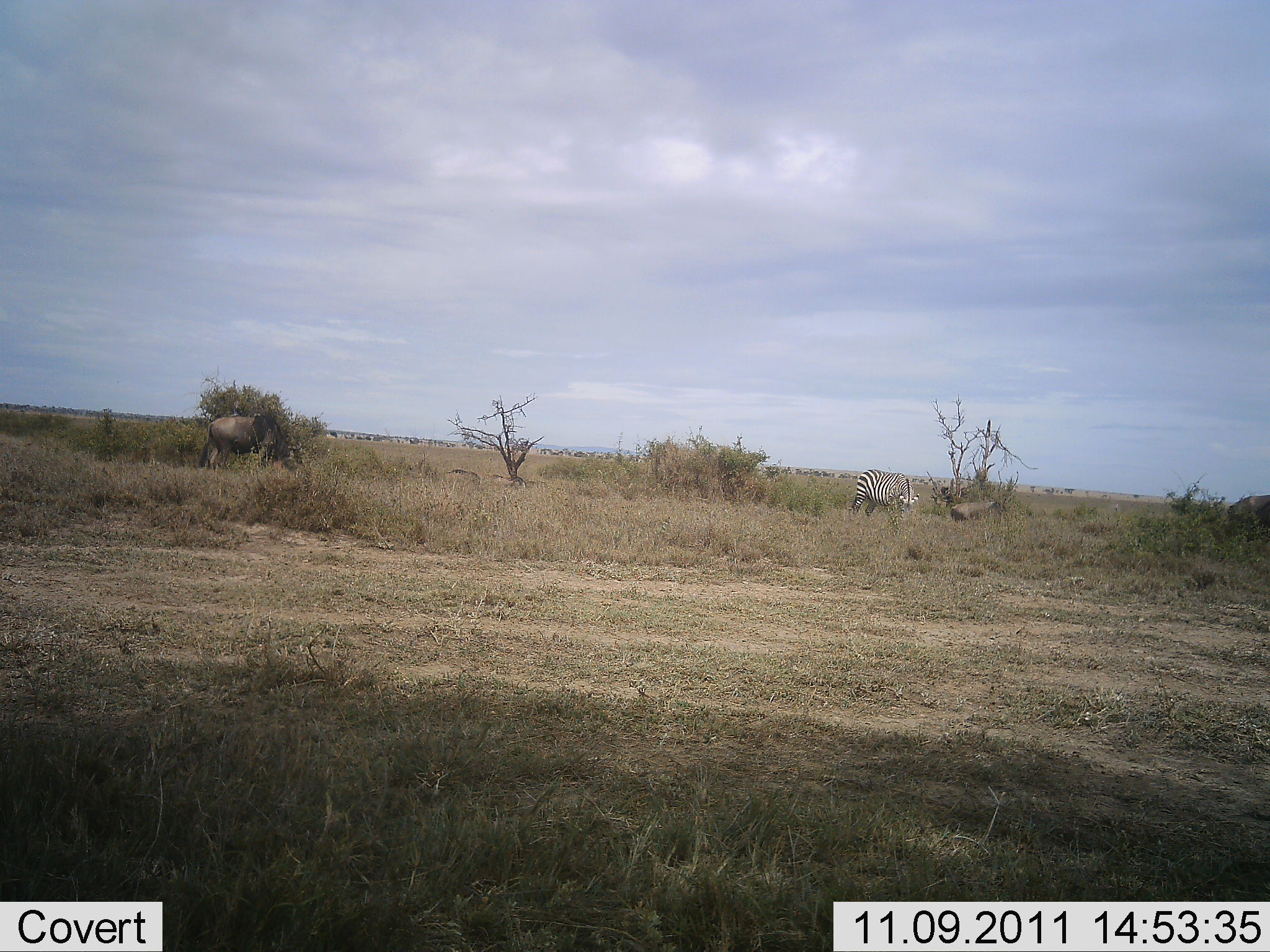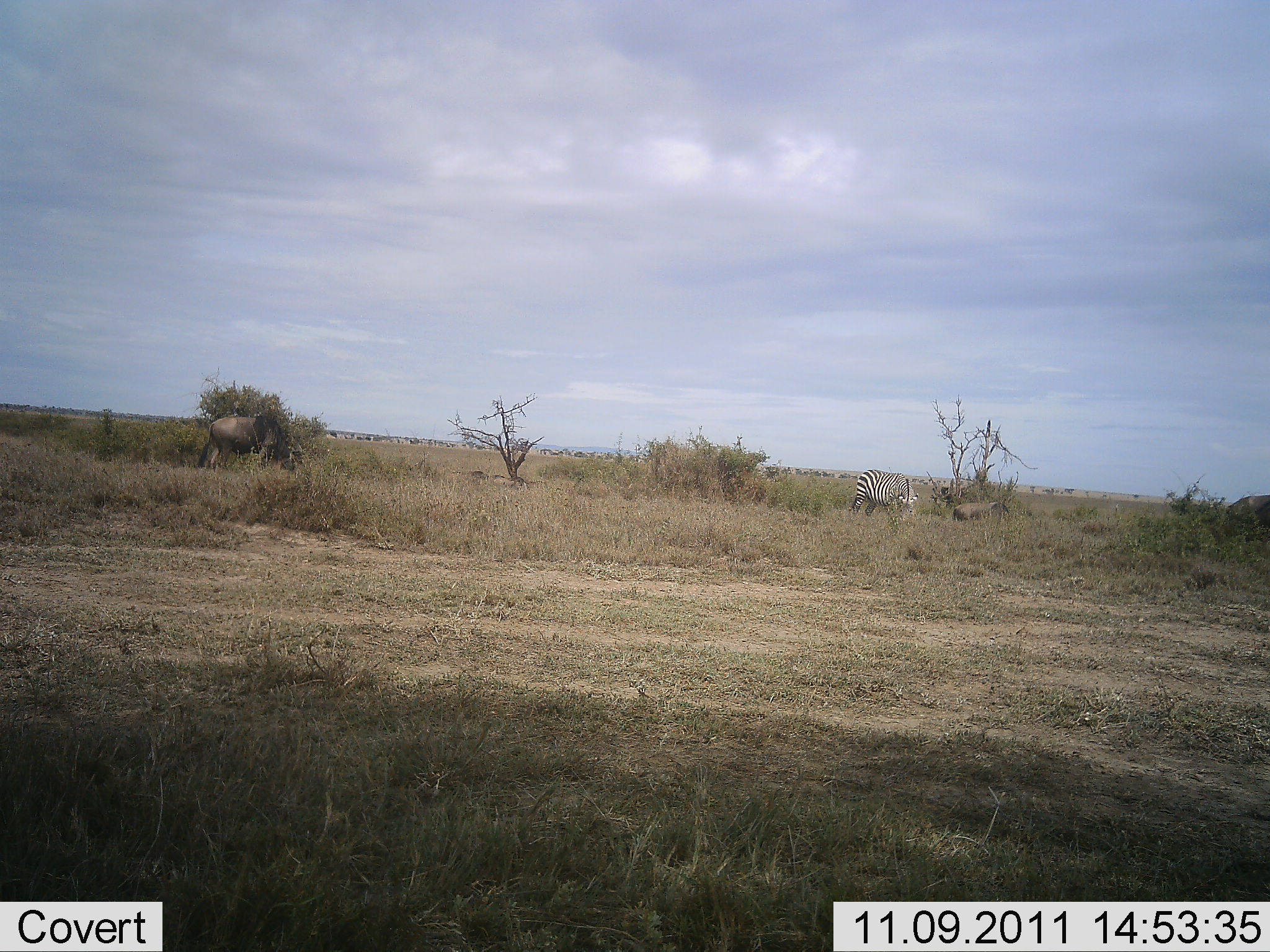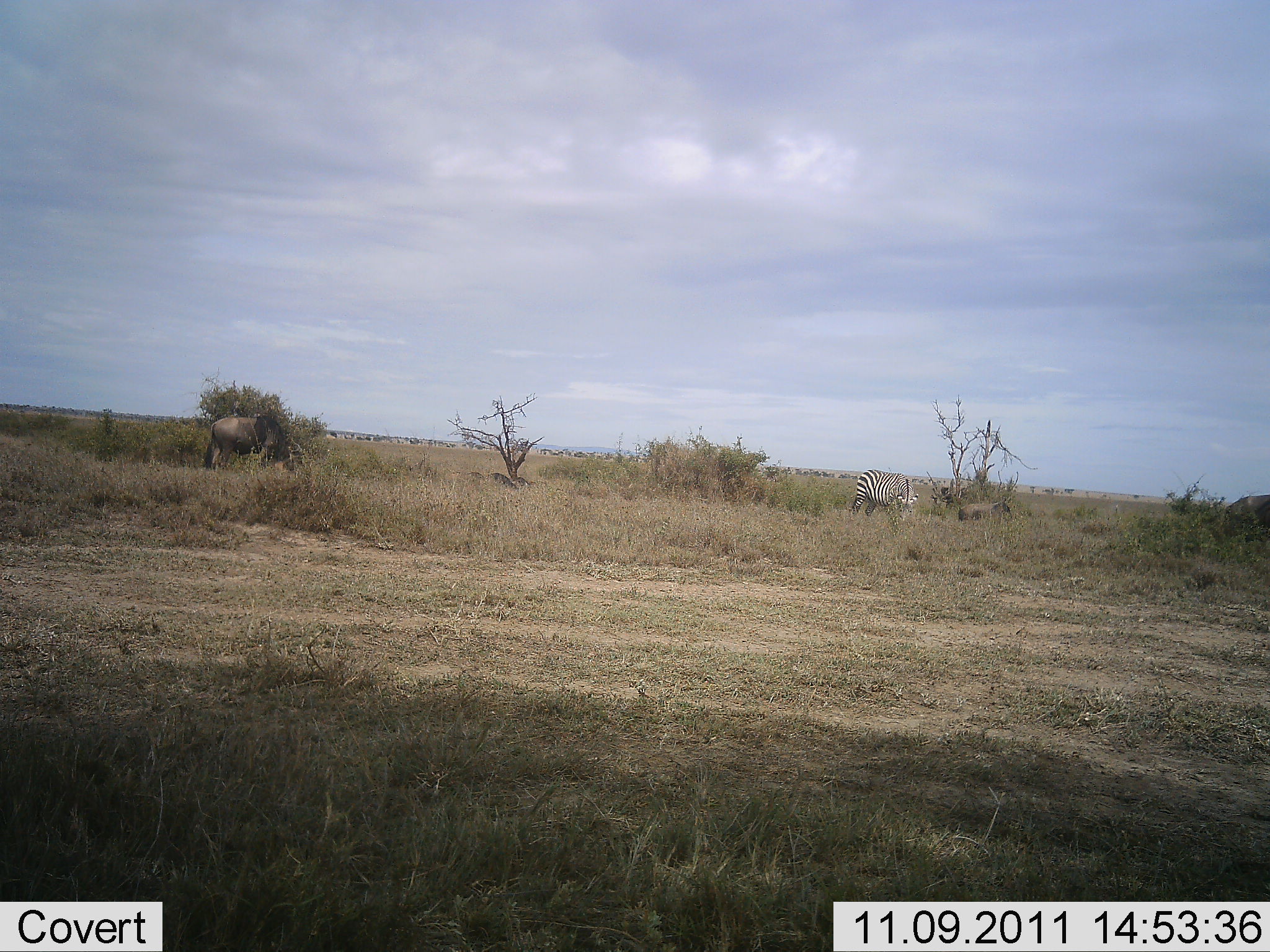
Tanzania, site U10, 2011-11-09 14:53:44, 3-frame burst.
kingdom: Animalia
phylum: Chordata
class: Mammalia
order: Artiodactyla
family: Bovidae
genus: Connochaetes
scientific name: Connochaetes taurinus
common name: blue wildebeest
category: wildebeest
Wildebeest (blue wildebeest) (Connochaetes taurinus), count 2. Behavior (volunteer vote fractions): standing 36%, resting 9%, moving 9%, interacting 0%. Young present (vote fraction): 0%. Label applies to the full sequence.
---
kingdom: Animalia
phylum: Chordata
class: Mammalia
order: Perissodactyla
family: Equidae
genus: Equus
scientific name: Equus quagga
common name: plains zebra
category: zebra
Zebra (plains zebra) (Equus quagga), count 1. Behavior (volunteer vote fractions): standing 50%, resting 8%, moving 17%, interacting 8%. Young present (vote fraction): 8%. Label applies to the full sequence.